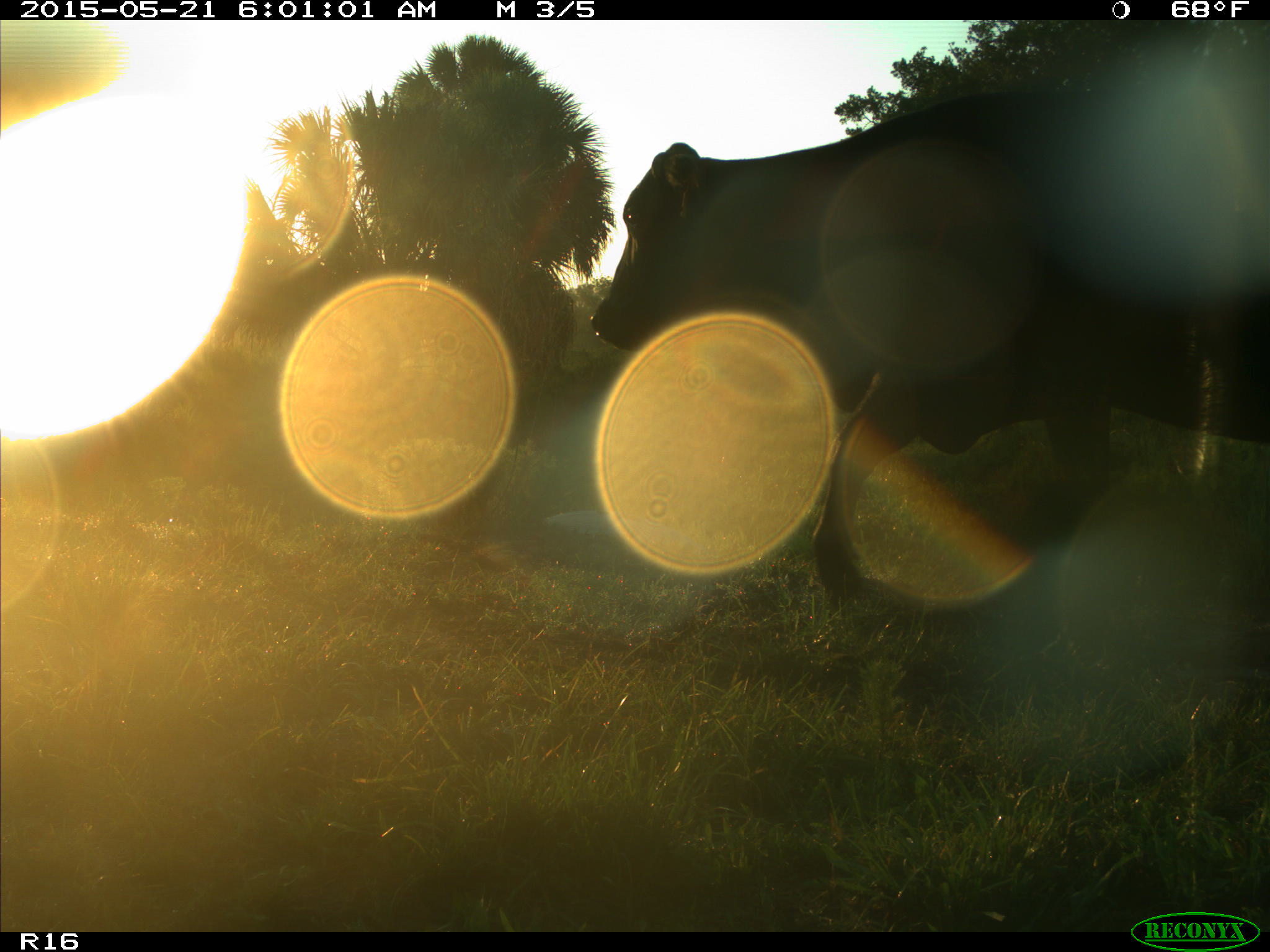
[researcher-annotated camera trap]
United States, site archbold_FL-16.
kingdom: Animalia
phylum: Chordata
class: Mammalia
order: Artiodactyla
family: Bovidae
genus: Bos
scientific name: Bos taurus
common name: domestic cow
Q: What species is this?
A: Bos taurus (domestic cow).